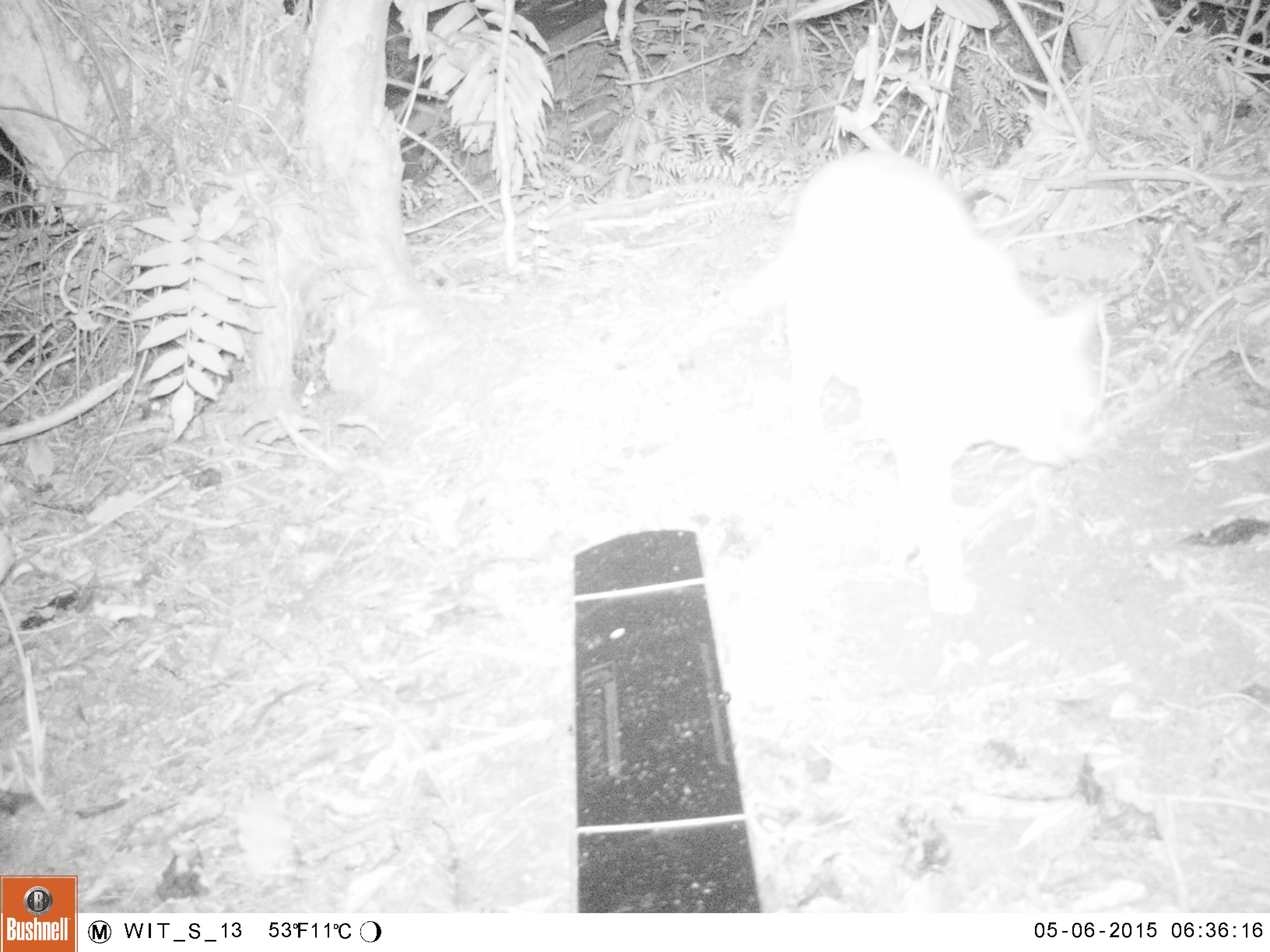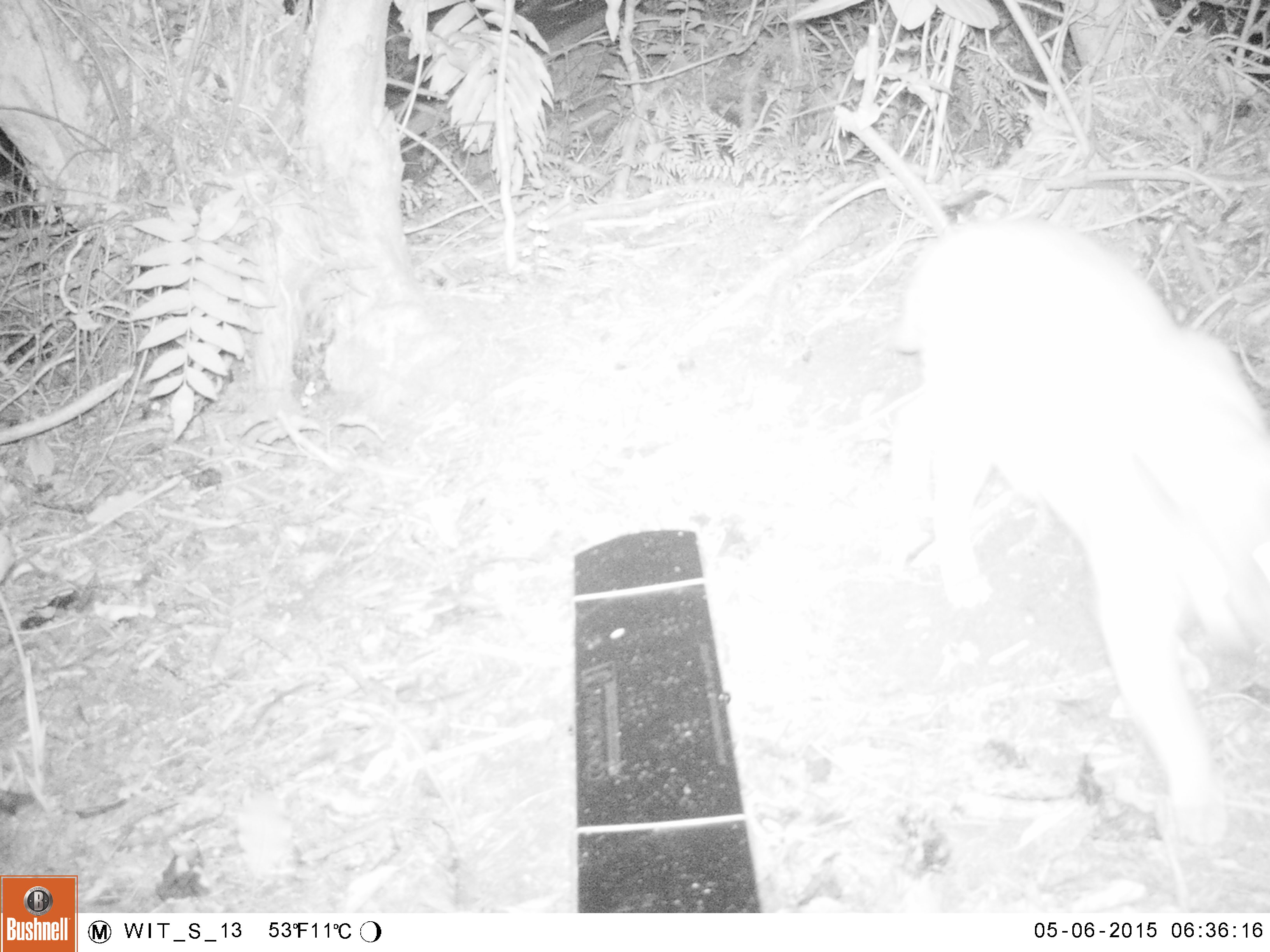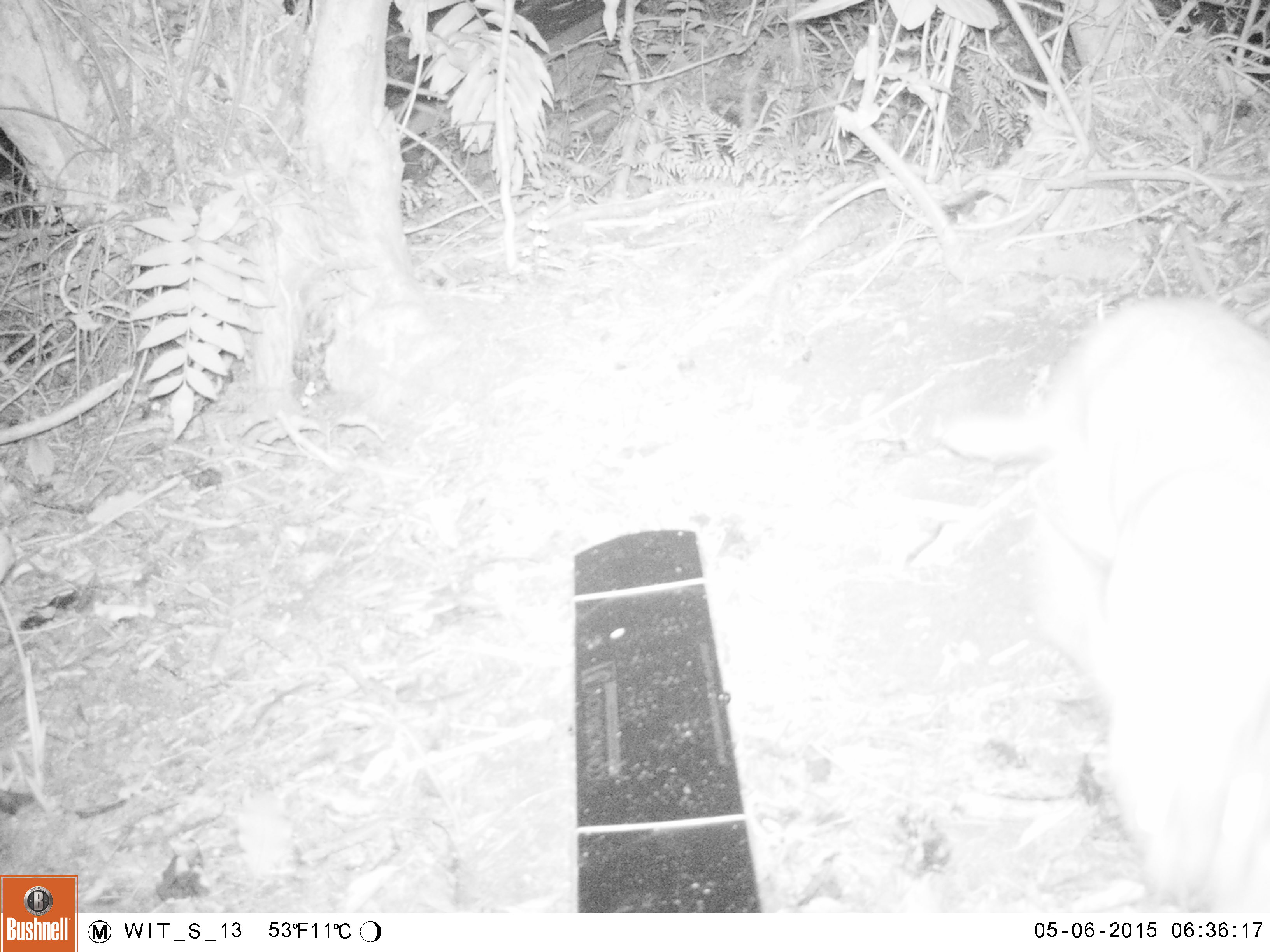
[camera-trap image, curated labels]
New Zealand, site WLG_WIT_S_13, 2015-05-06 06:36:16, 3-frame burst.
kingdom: Animalia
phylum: Chordata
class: Mammalia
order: Carnivora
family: Felidae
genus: Felis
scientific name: Felis catus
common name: domestic cat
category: cat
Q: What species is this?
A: Cat (domestic cat) (Felis catus).